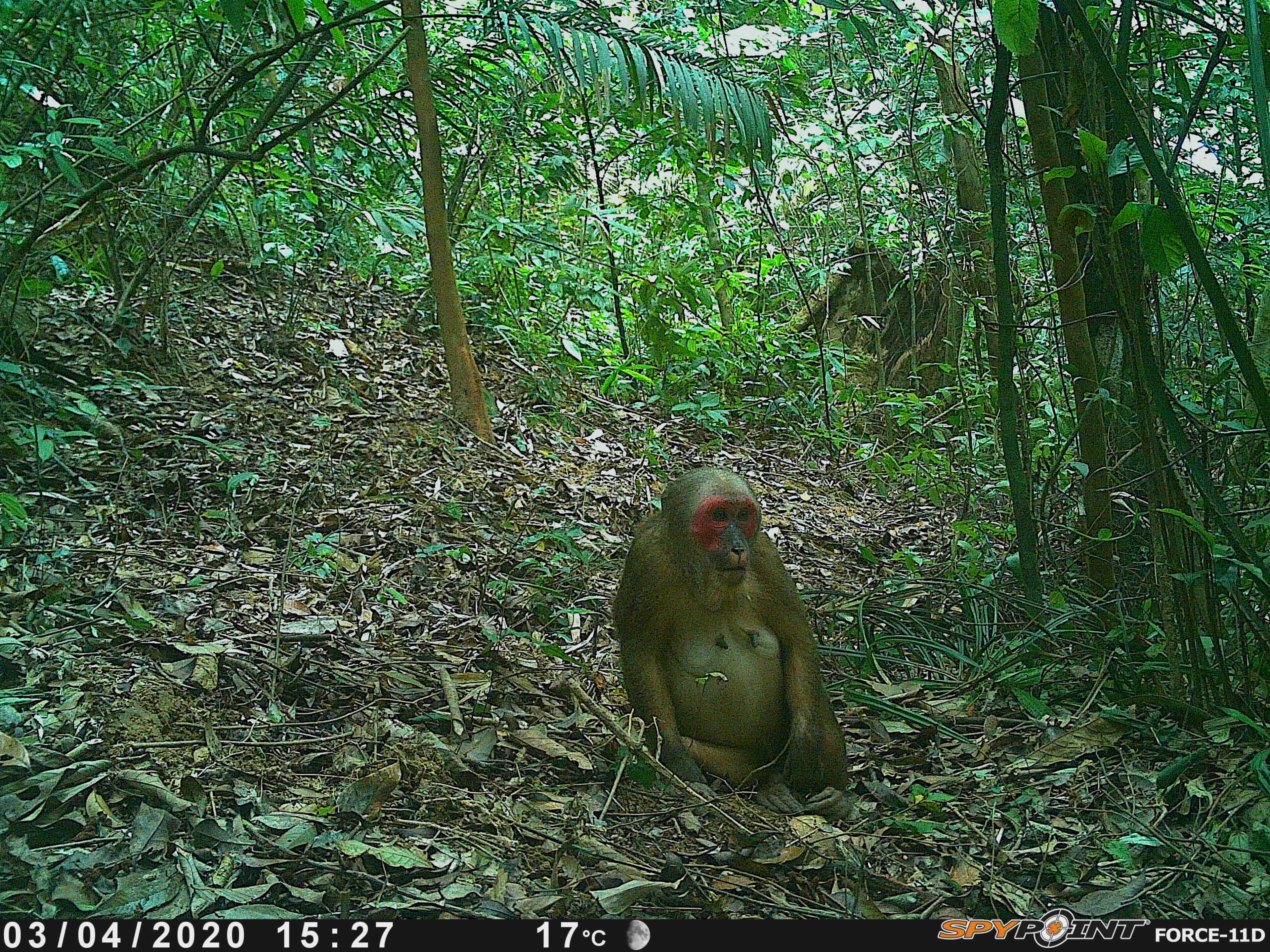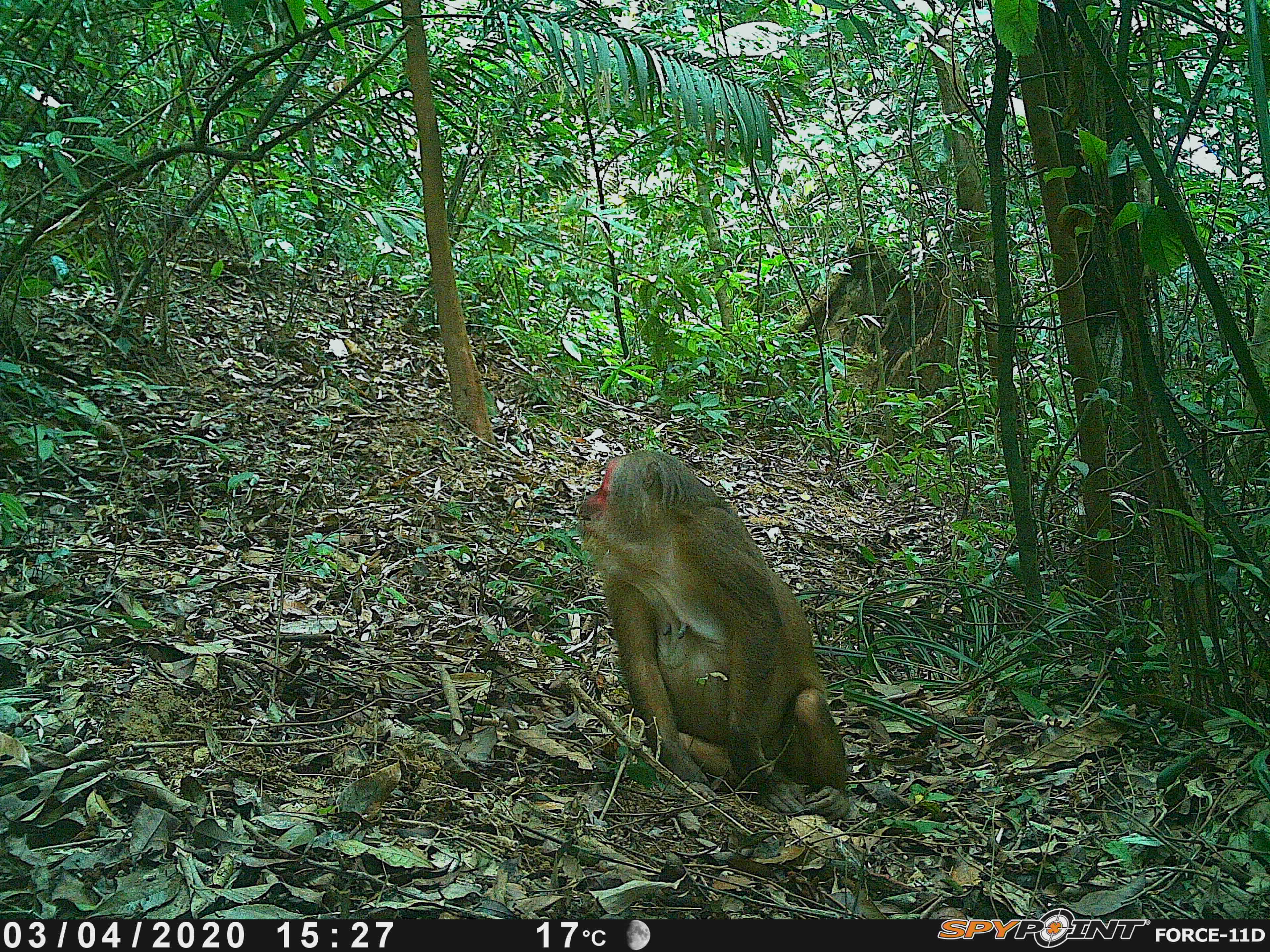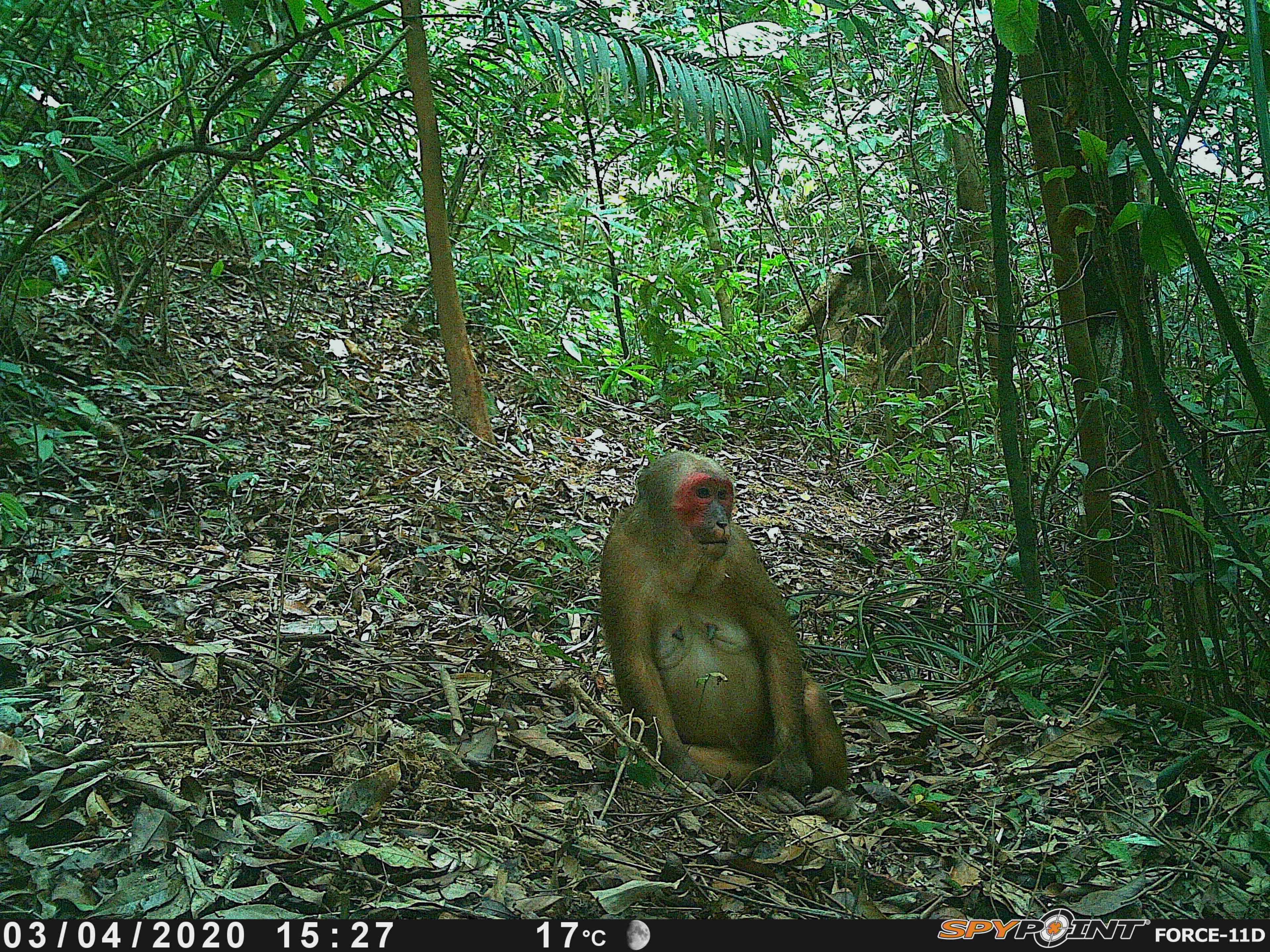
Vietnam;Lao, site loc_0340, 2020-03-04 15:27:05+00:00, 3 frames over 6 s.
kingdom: Animalia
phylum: Chordata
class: Mammalia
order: Primates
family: Cercopithecidae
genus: Macaca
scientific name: Macaca arctoides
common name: stump-tailed macaque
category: stump tailed macaque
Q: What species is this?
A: Stump tailed macaque (stump-tailed macaque) (Macaca arctoides).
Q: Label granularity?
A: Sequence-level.